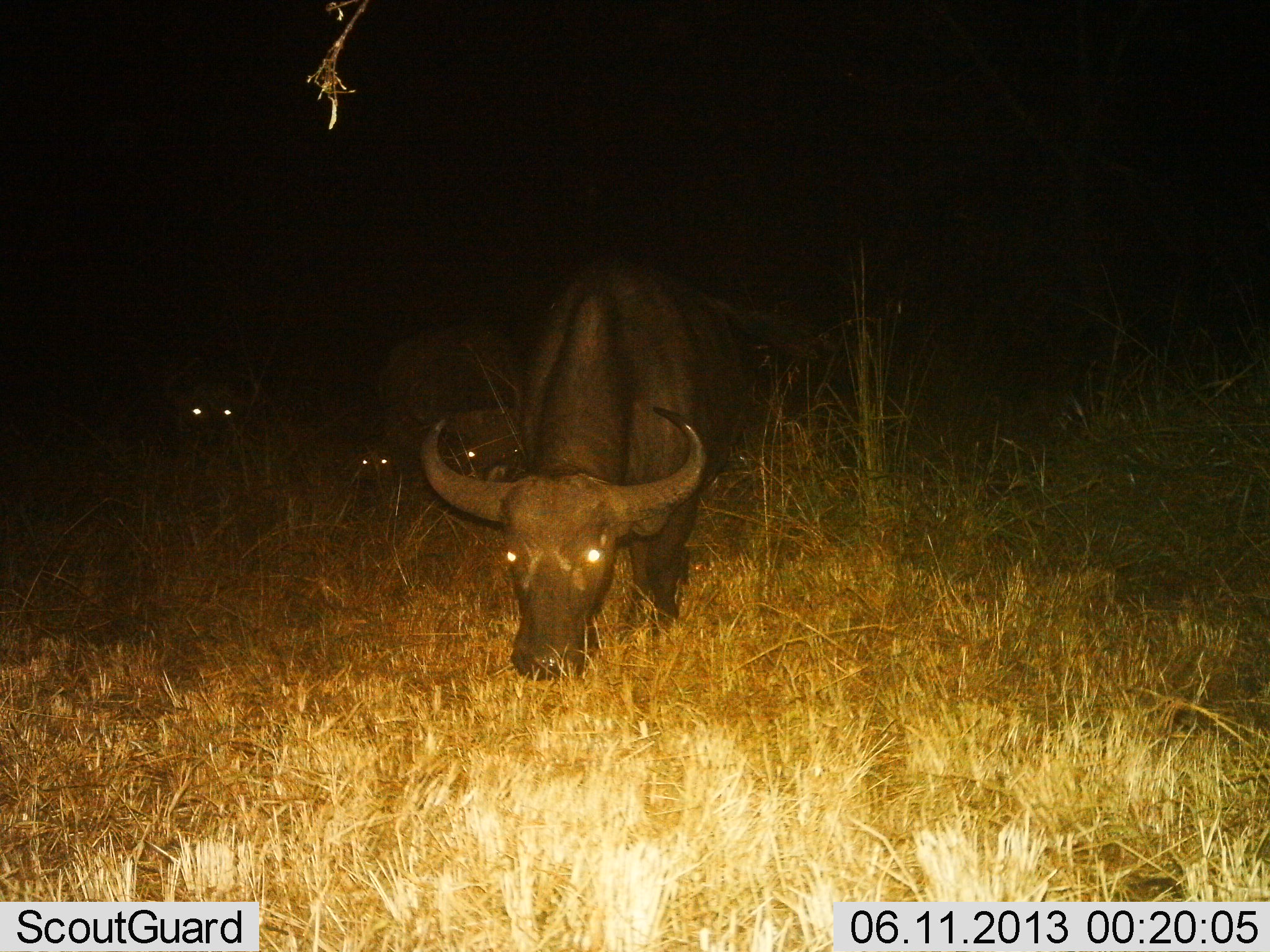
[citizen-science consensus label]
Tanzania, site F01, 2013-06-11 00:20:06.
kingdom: Animalia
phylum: Chordata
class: Mammalia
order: Artiodactyla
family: Bovidae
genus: Syncerus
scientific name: Syncerus caffer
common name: cape buffalo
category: buffalo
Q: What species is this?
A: Buffalo (cape buffalo) (Syncerus caffer).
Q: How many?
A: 4.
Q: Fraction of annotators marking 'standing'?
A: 45%.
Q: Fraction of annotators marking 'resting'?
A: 9%.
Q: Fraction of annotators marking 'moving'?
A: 27%.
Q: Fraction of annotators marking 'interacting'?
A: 0%.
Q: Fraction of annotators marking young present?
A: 9%.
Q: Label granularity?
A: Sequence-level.